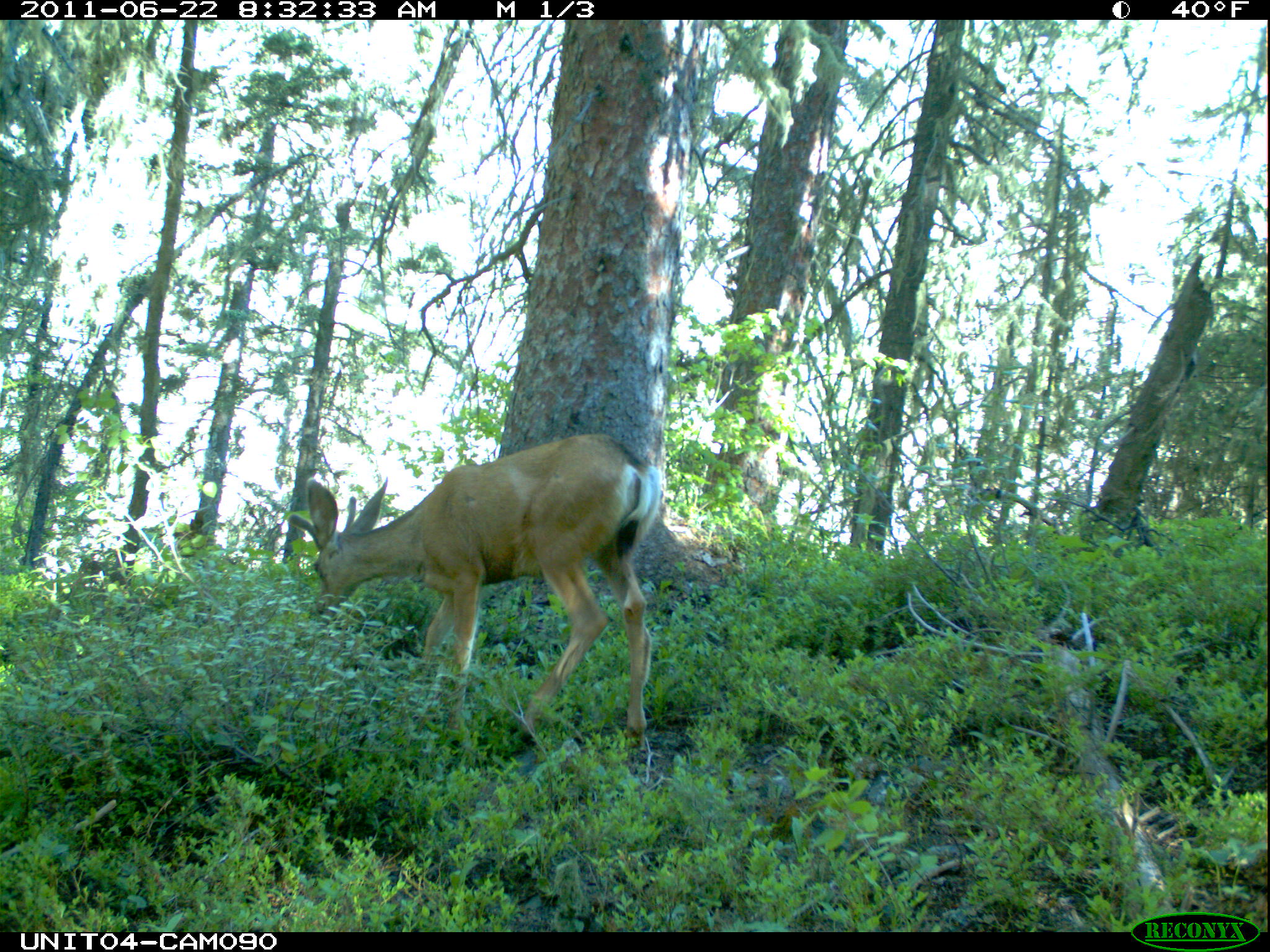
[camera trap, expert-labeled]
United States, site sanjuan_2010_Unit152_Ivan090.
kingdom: Animalia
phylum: Chordata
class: Mammalia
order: Artiodactyla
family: Cervidae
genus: Odocoileus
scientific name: Odocoileus hemionus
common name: mule deer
Odocoileus hemionus (mule deer).